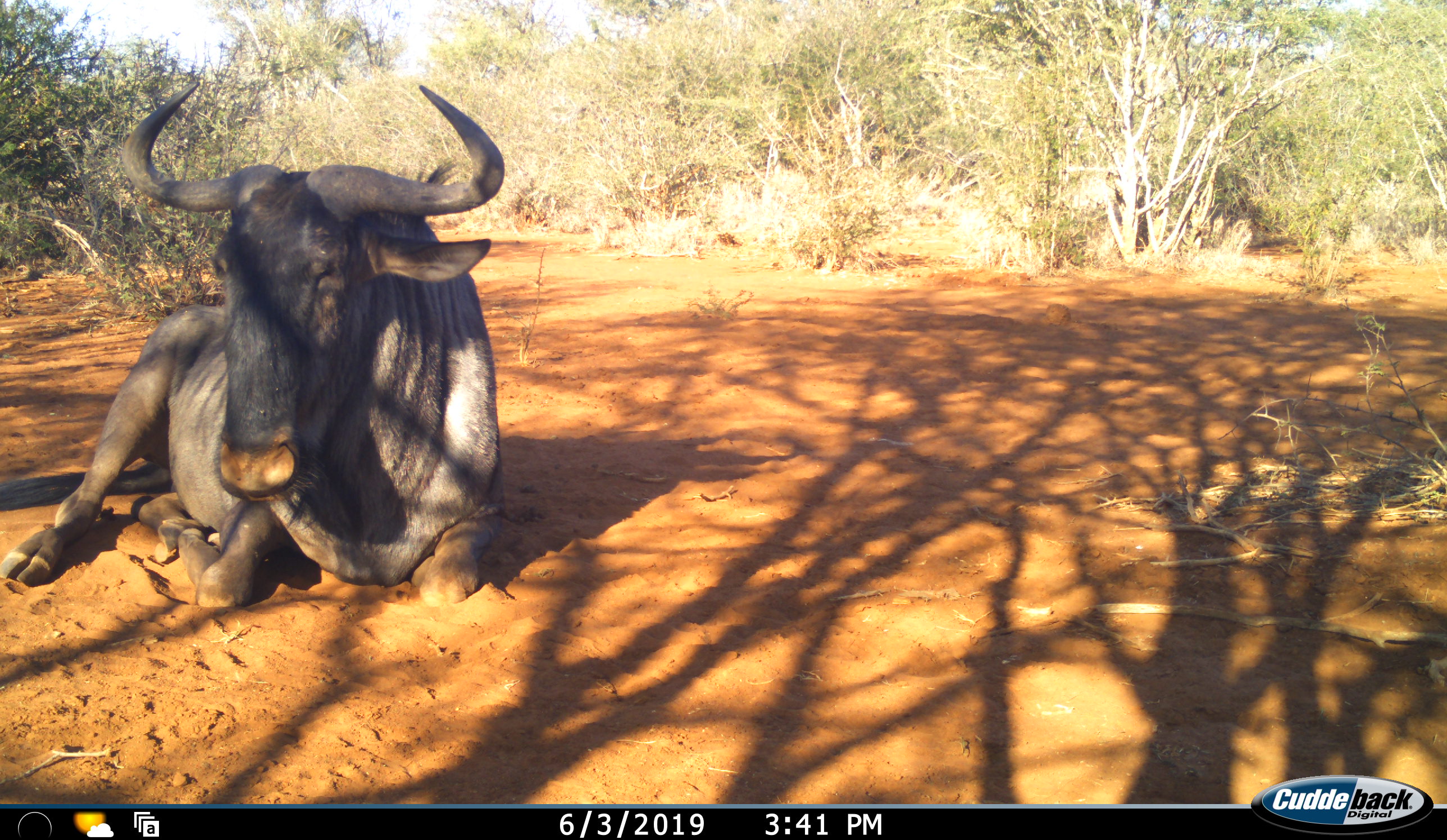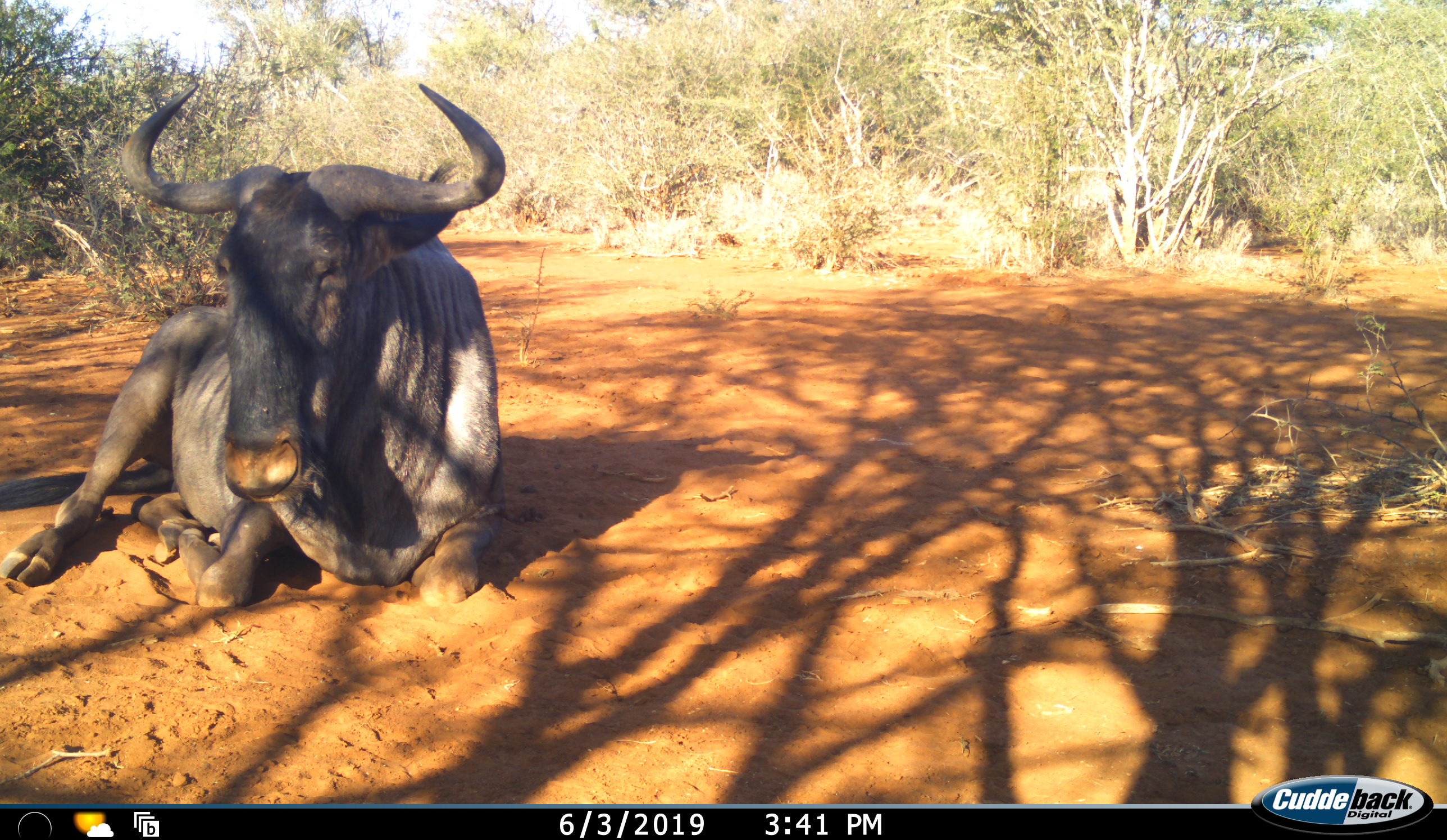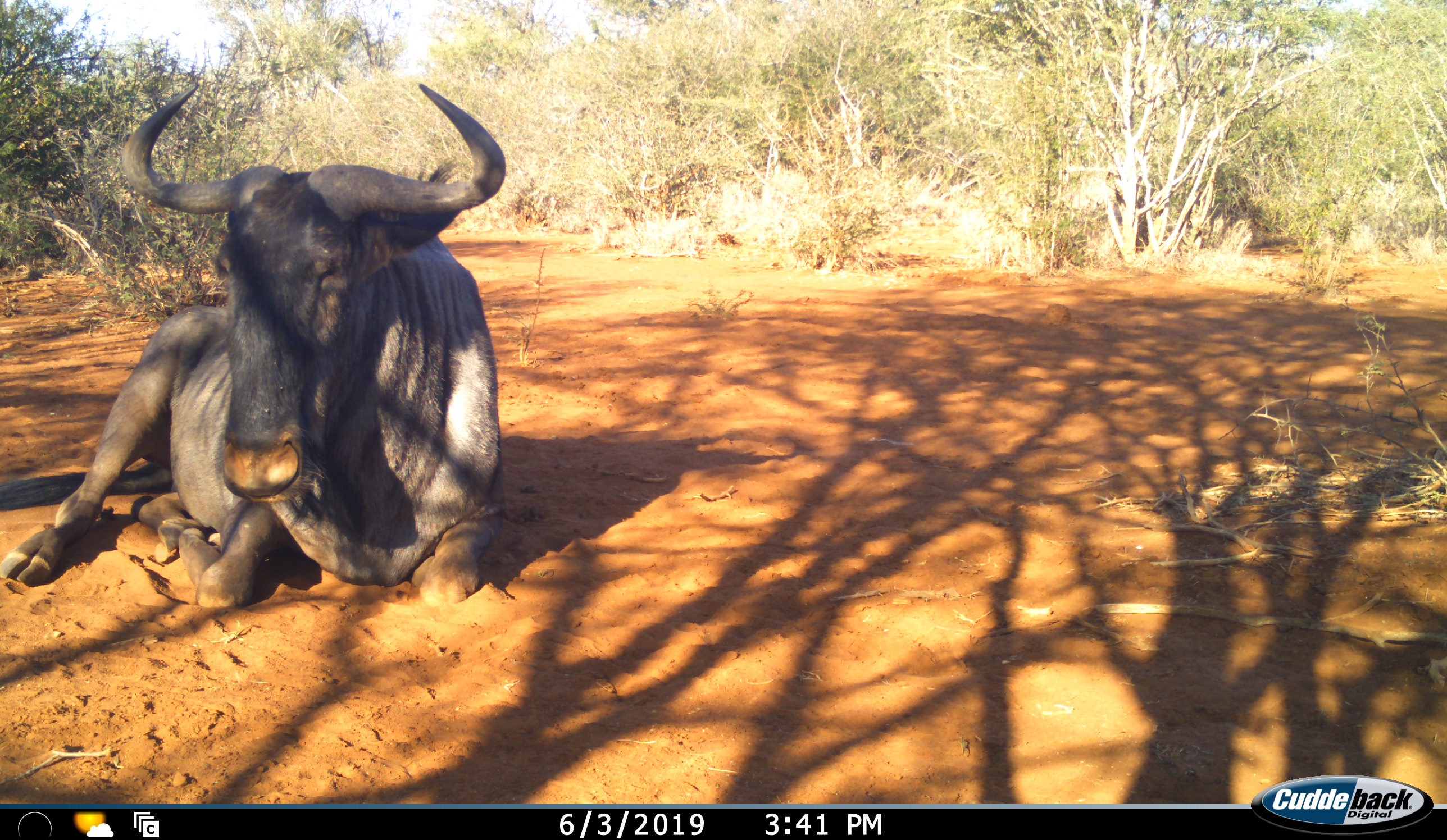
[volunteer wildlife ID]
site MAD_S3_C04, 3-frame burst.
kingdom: Animalia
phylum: Chordata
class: Mammalia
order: Artiodactyla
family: Bovidae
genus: Connochaetes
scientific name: Connochaetes taurinus taurinus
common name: blue wildebeest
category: wildebeestblue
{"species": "wildebeestblue (blue wildebeest) (Connochaetes taurinus taurinus)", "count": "1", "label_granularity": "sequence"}